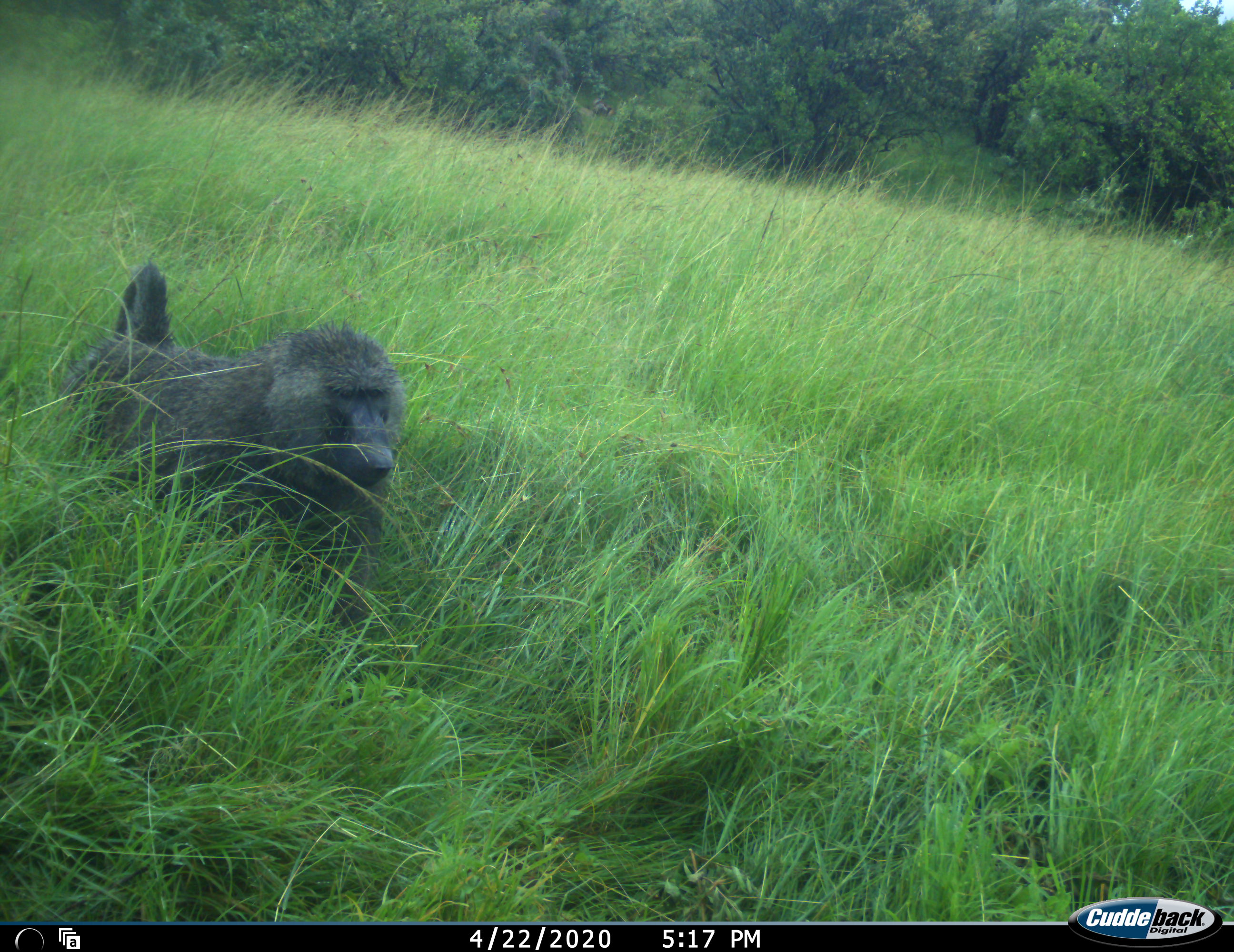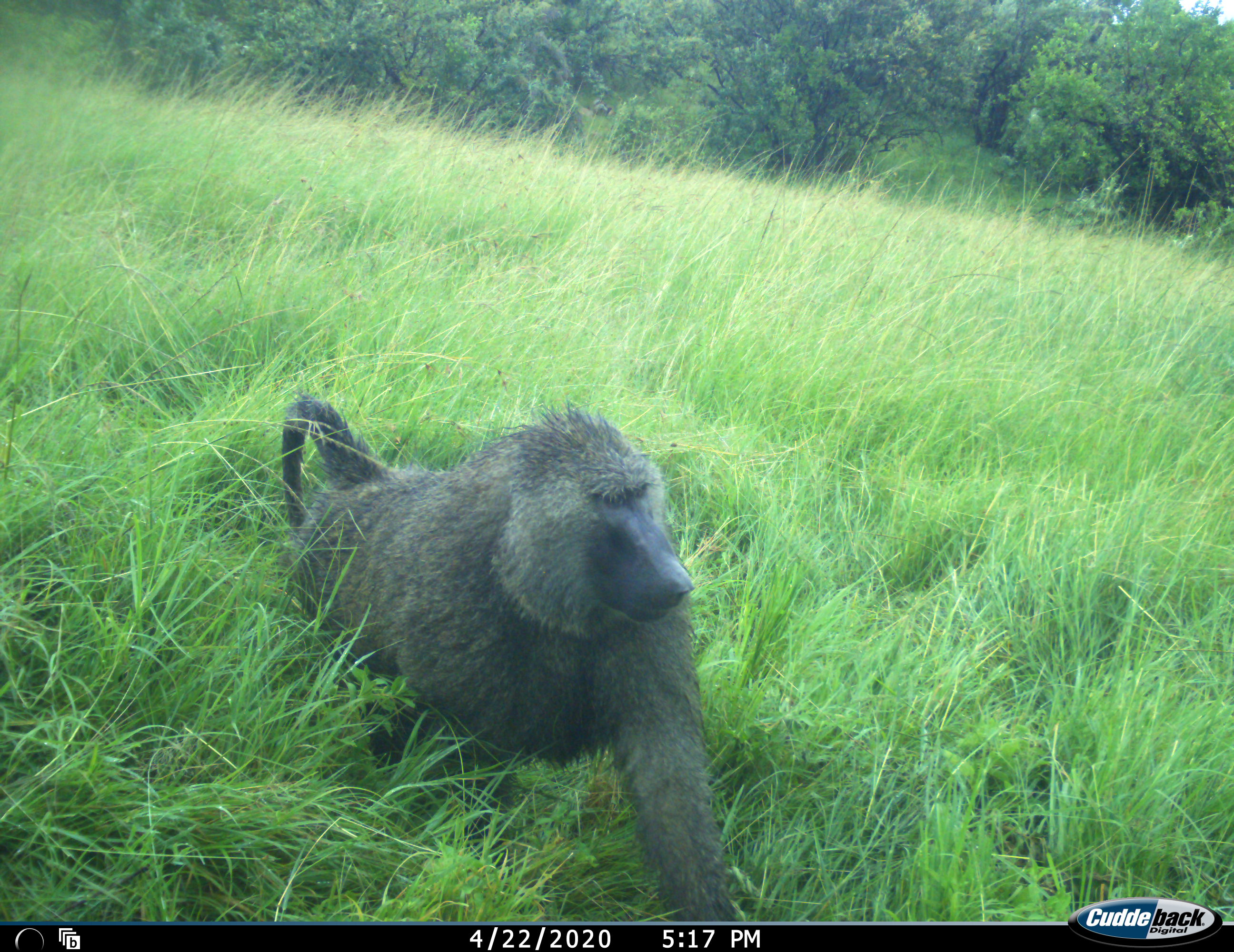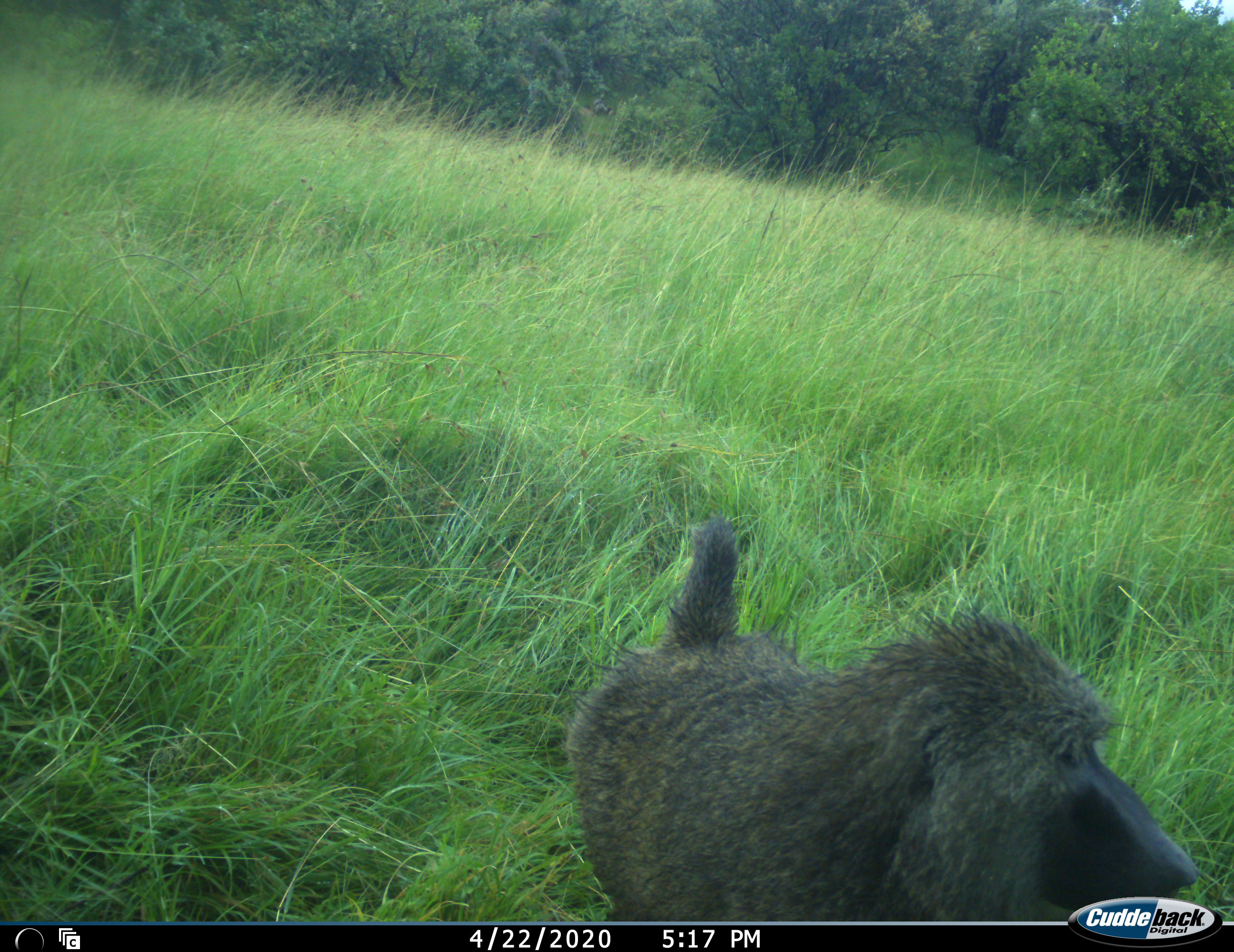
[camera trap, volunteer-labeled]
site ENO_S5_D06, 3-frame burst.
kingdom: Animalia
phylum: Chordata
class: Mammalia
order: Primates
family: Cercopithecidae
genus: Papio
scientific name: Papio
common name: baboon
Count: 1.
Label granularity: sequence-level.